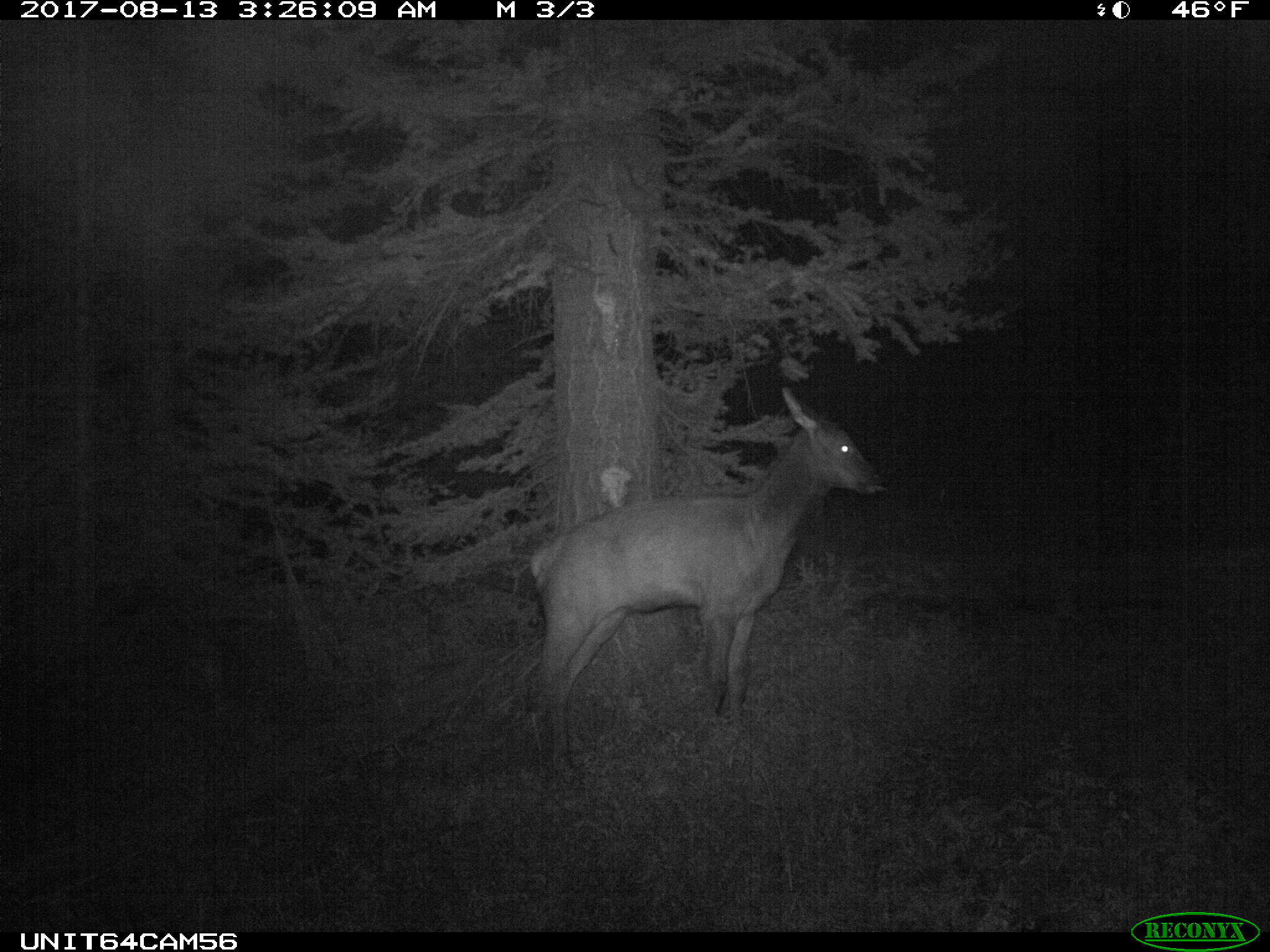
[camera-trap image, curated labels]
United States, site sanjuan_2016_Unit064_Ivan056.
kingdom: Animalia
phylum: Chordata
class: Mammalia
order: Artiodactyla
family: Cervidae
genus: Cervus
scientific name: Cervus elaphus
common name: red deer